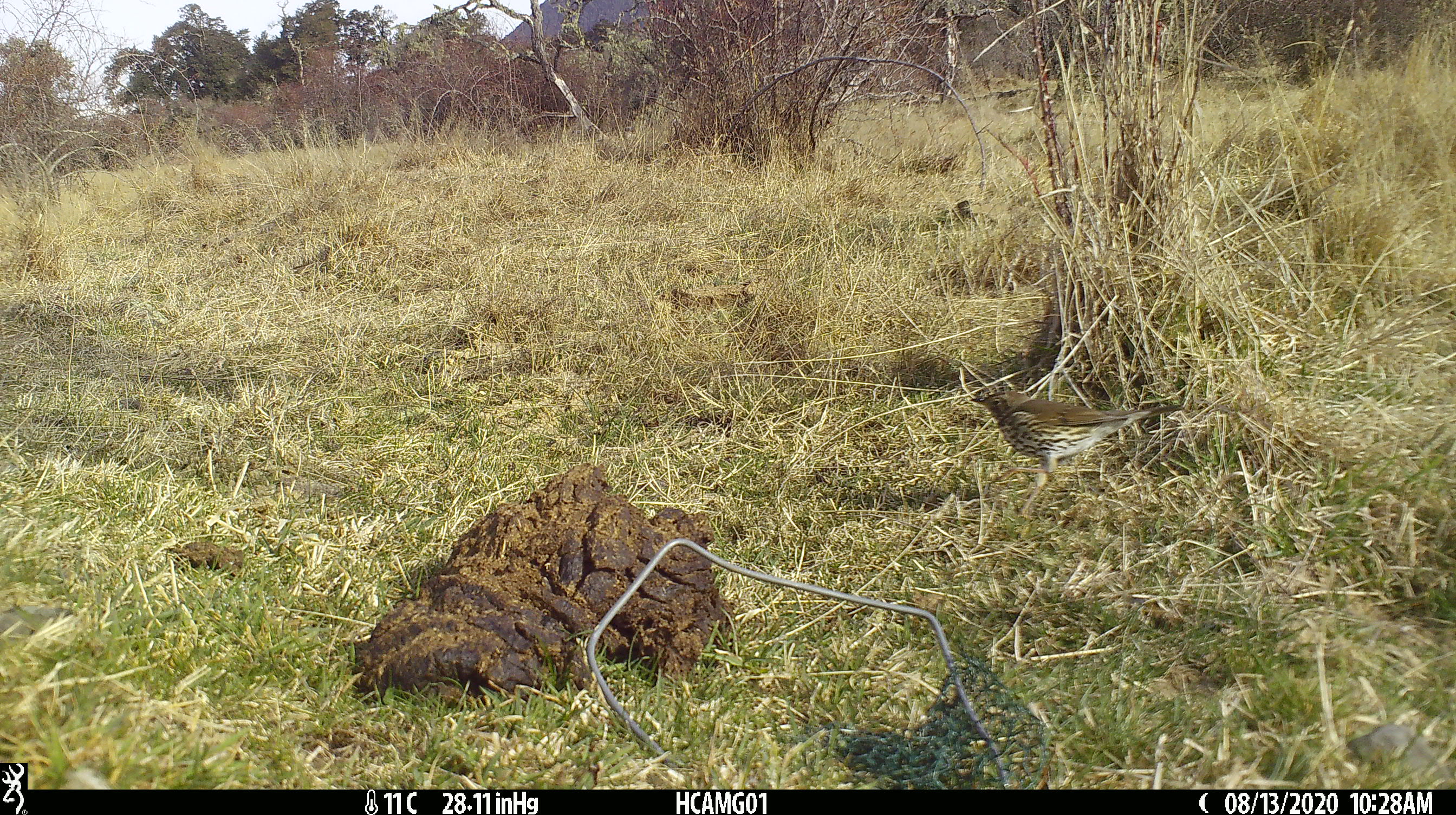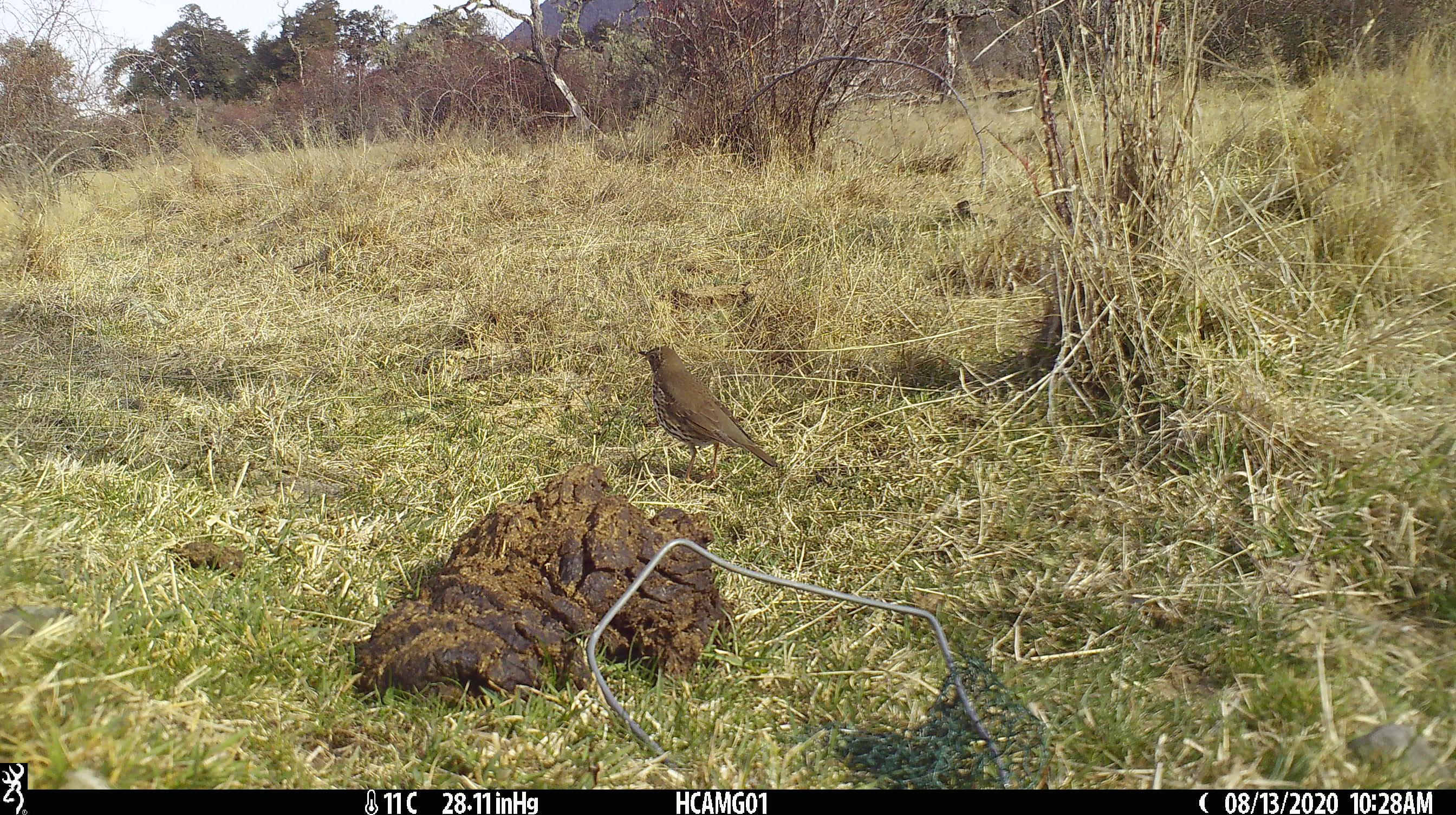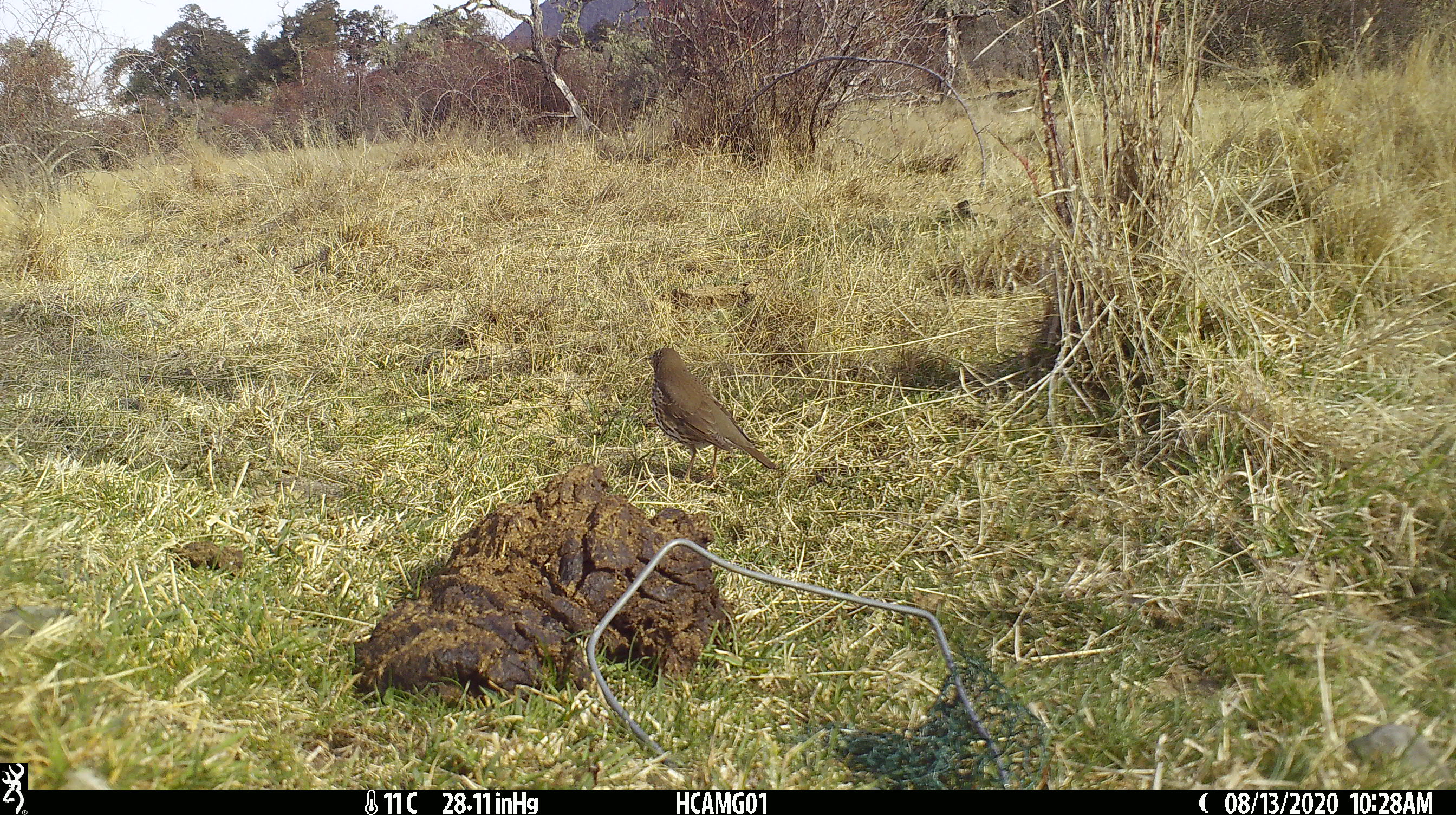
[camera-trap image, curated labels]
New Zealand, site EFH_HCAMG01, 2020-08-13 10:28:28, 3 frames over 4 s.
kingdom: Animalia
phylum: Chordata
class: Aves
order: Passeriformes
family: Turdidae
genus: Turdus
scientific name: Turdus philomelos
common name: song thrush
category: thrush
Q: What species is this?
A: Thrush (song thrush) (Turdus philomelos).